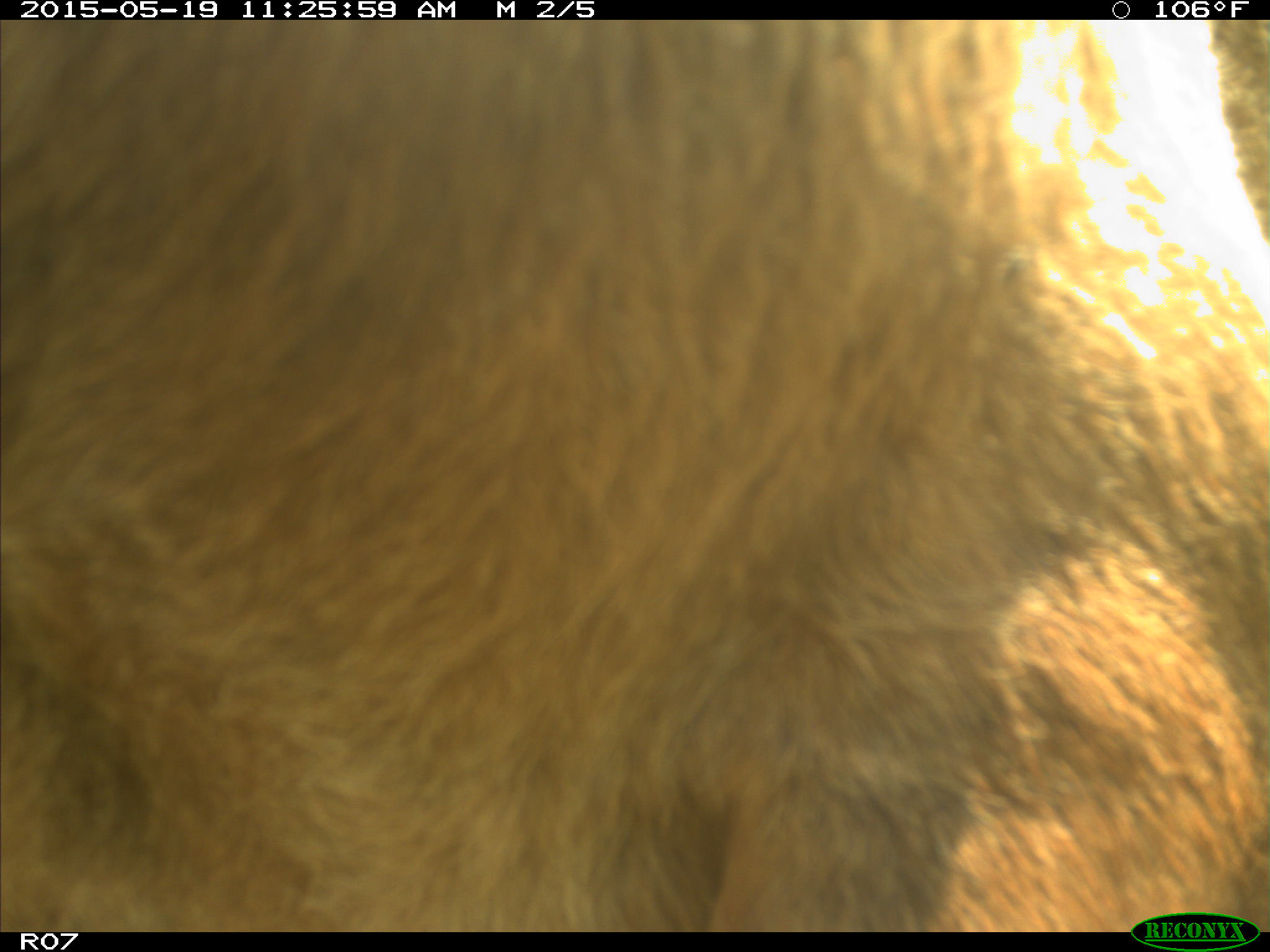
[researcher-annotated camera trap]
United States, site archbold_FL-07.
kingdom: Animalia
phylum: Chordata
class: Mammalia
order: Artiodactyla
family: Bovidae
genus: Bos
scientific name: Bos taurus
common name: domestic cow